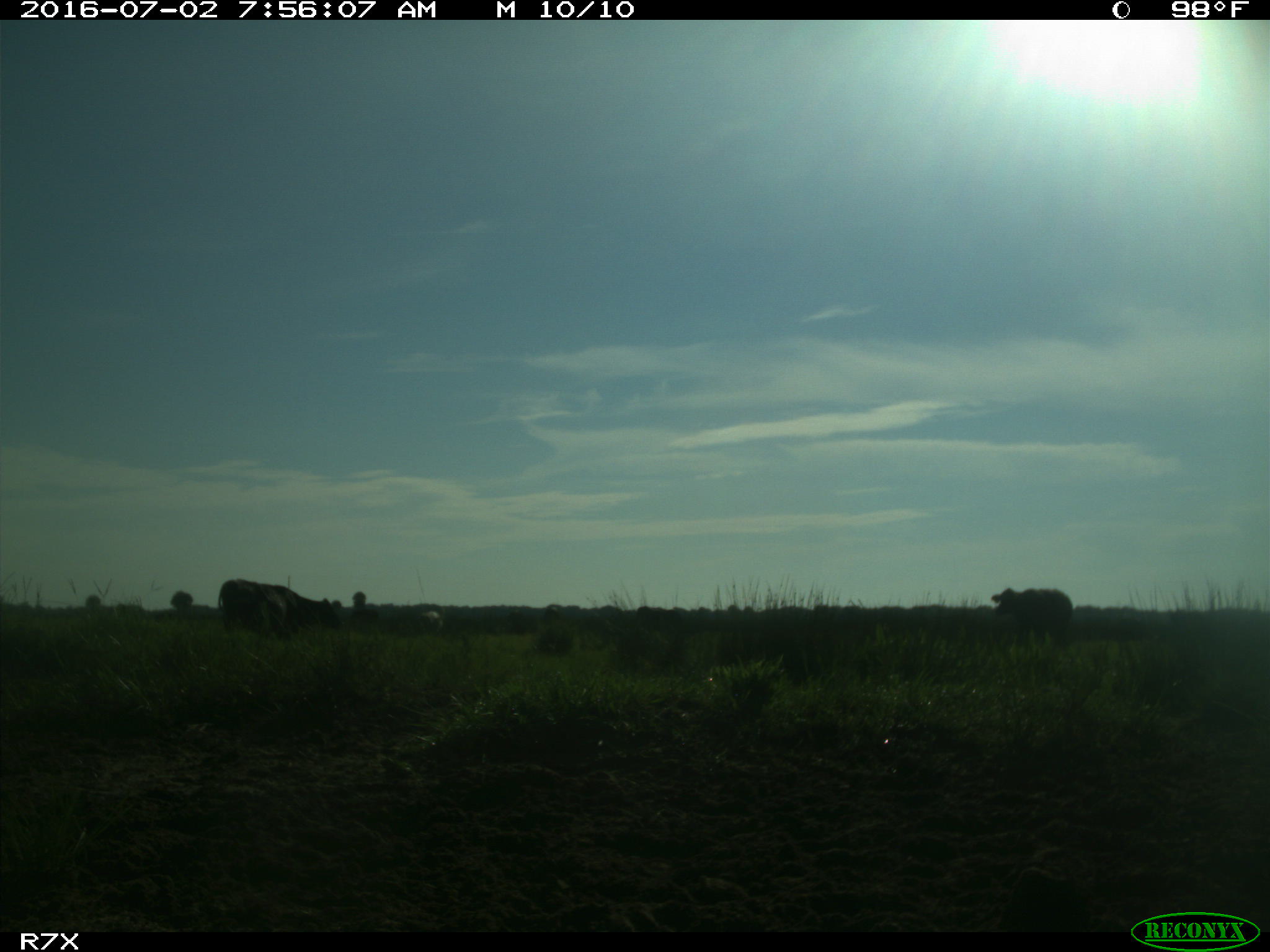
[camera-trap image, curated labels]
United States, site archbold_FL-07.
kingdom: Animalia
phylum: Chordata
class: Mammalia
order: Artiodactyla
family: Bovidae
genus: Bos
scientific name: Bos taurus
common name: domestic cow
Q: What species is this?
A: Bos taurus (domestic cow).